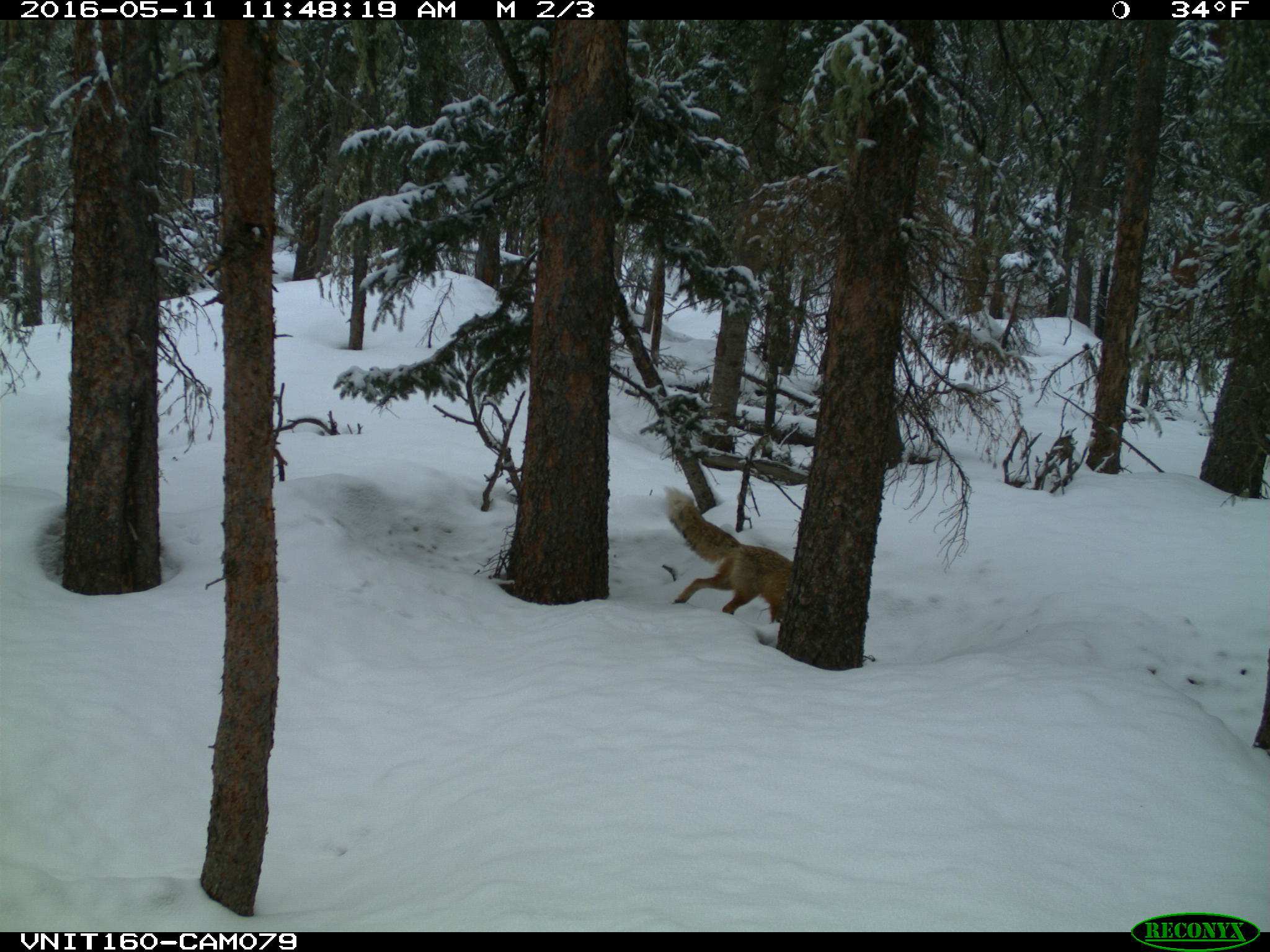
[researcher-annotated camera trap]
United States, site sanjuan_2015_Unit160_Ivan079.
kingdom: Animalia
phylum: Chordata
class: Mammalia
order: Carnivora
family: Canidae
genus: Vulpes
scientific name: Vulpes vulpes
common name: red fox